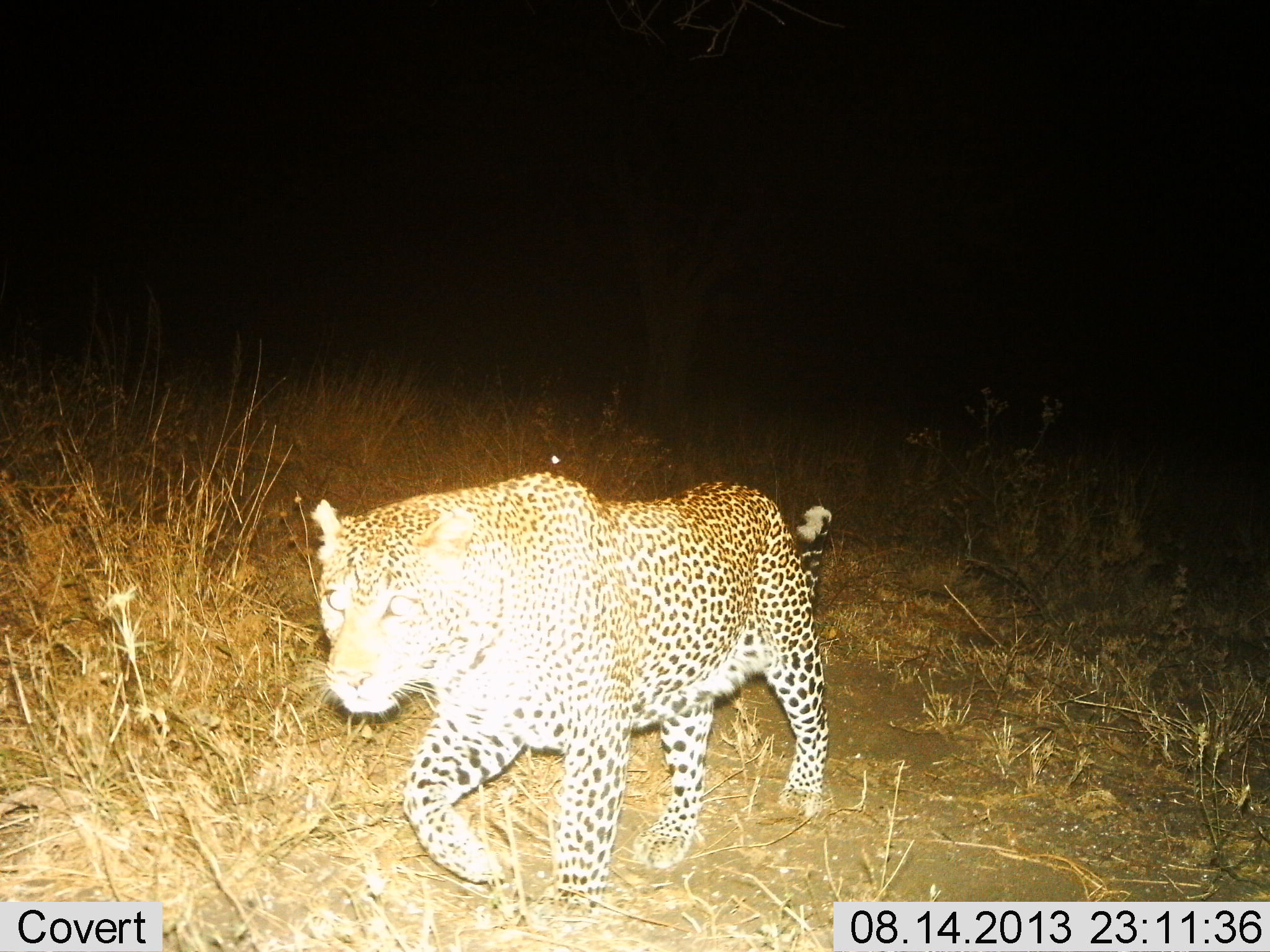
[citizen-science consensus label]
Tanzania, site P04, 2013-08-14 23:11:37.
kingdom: Animalia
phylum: Chordata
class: Mammalia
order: Carnivora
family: Felidae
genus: Panthera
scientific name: Panthera pardus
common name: leopard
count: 1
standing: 15%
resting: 0%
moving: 100%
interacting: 0%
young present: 0%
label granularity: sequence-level